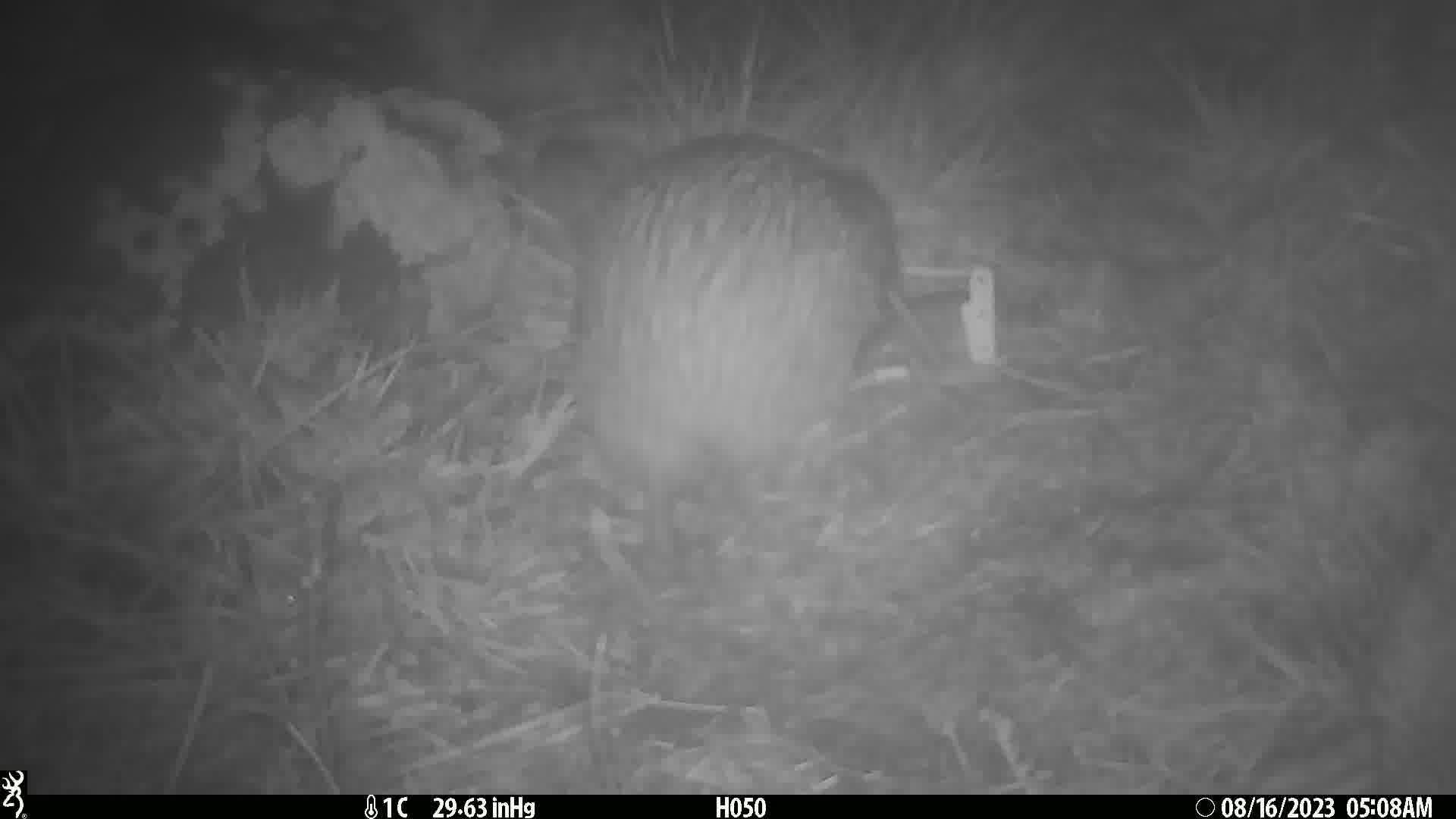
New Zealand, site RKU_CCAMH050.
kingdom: Animalia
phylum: Chordata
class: Aves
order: Apterygiformes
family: Apterygidae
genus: Apteryx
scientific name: Apteryx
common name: kiwi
Kiwi (Apteryx).